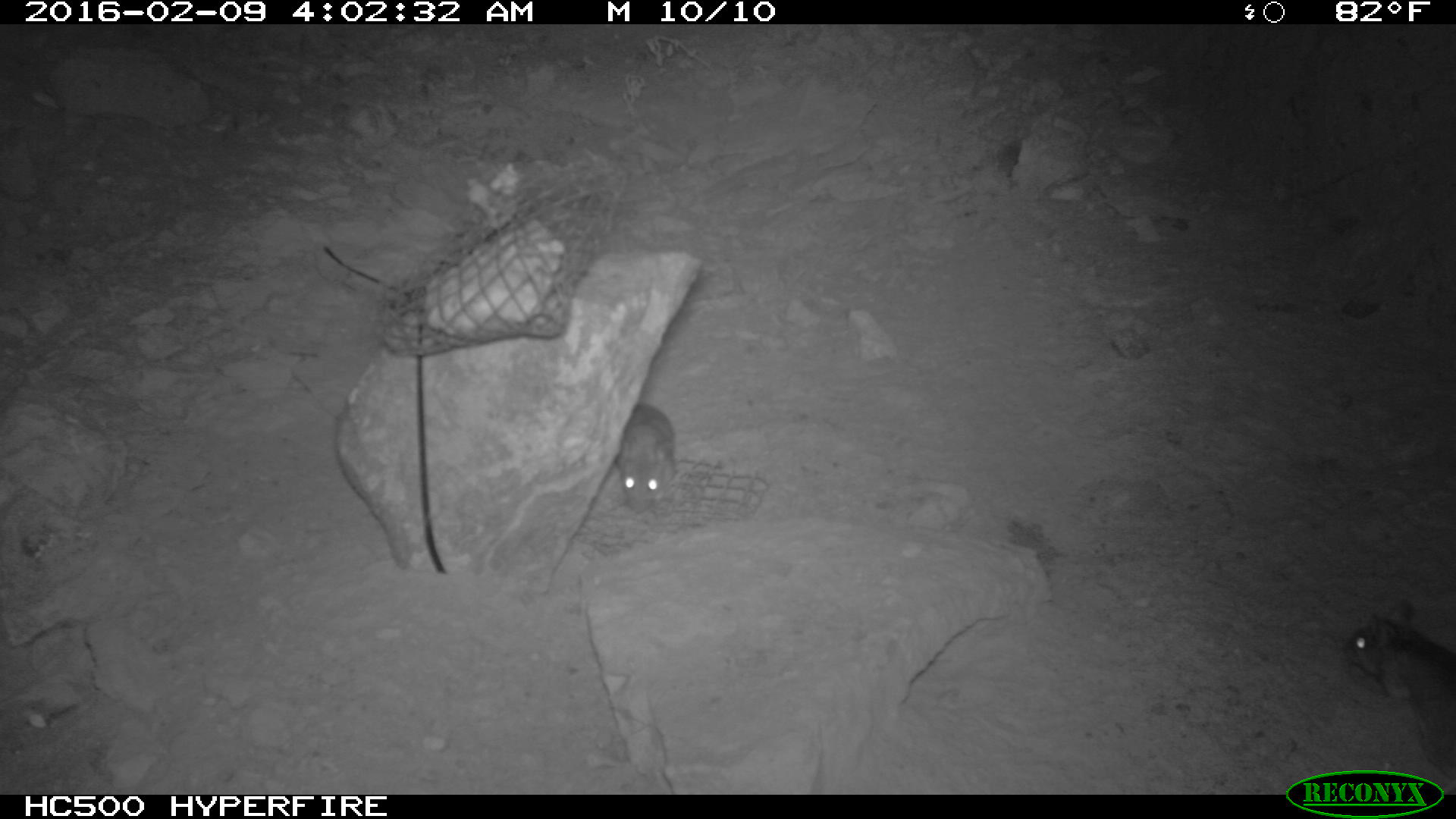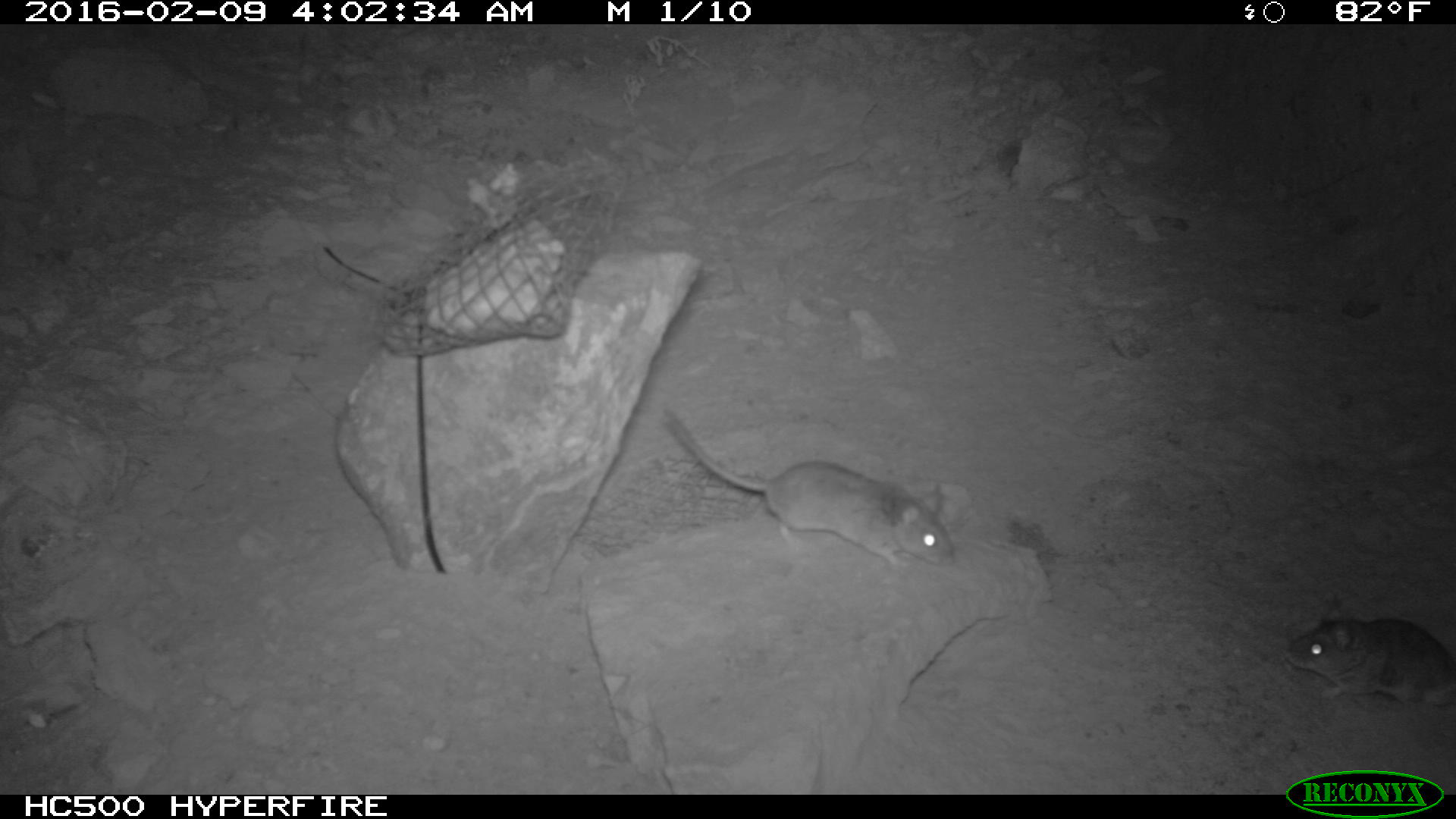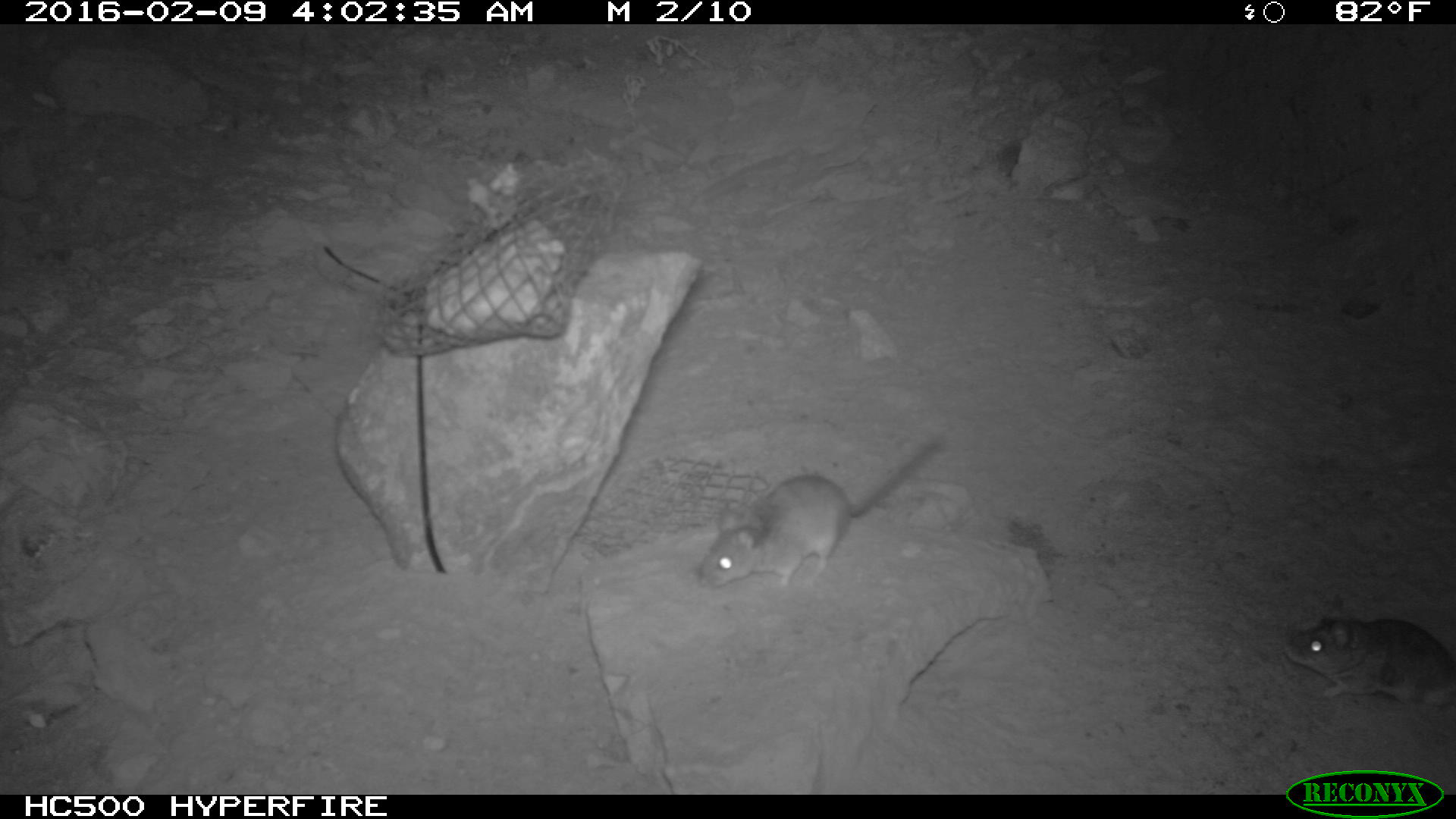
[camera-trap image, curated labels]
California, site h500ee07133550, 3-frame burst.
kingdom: Animalia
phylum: Chordata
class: Mammalia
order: Rodentia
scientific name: Rodentia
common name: rodent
Rodent (Rodentia).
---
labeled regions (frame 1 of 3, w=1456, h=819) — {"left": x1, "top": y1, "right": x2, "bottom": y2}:
rodent: {"left": 1343, "top": 595, "right": 1455, "bottom": 785}; {"left": 615, "top": 403, "right": 674, "bottom": 514}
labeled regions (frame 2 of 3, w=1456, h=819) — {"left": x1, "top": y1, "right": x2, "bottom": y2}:
rodent: {"left": 661, "top": 408, "right": 959, "bottom": 571}; {"left": 1285, "top": 595, "right": 1454, "bottom": 709}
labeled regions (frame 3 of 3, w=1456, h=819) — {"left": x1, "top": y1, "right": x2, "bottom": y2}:
rodent: {"left": 693, "top": 425, "right": 946, "bottom": 591}; {"left": 1286, "top": 595, "right": 1455, "bottom": 711}